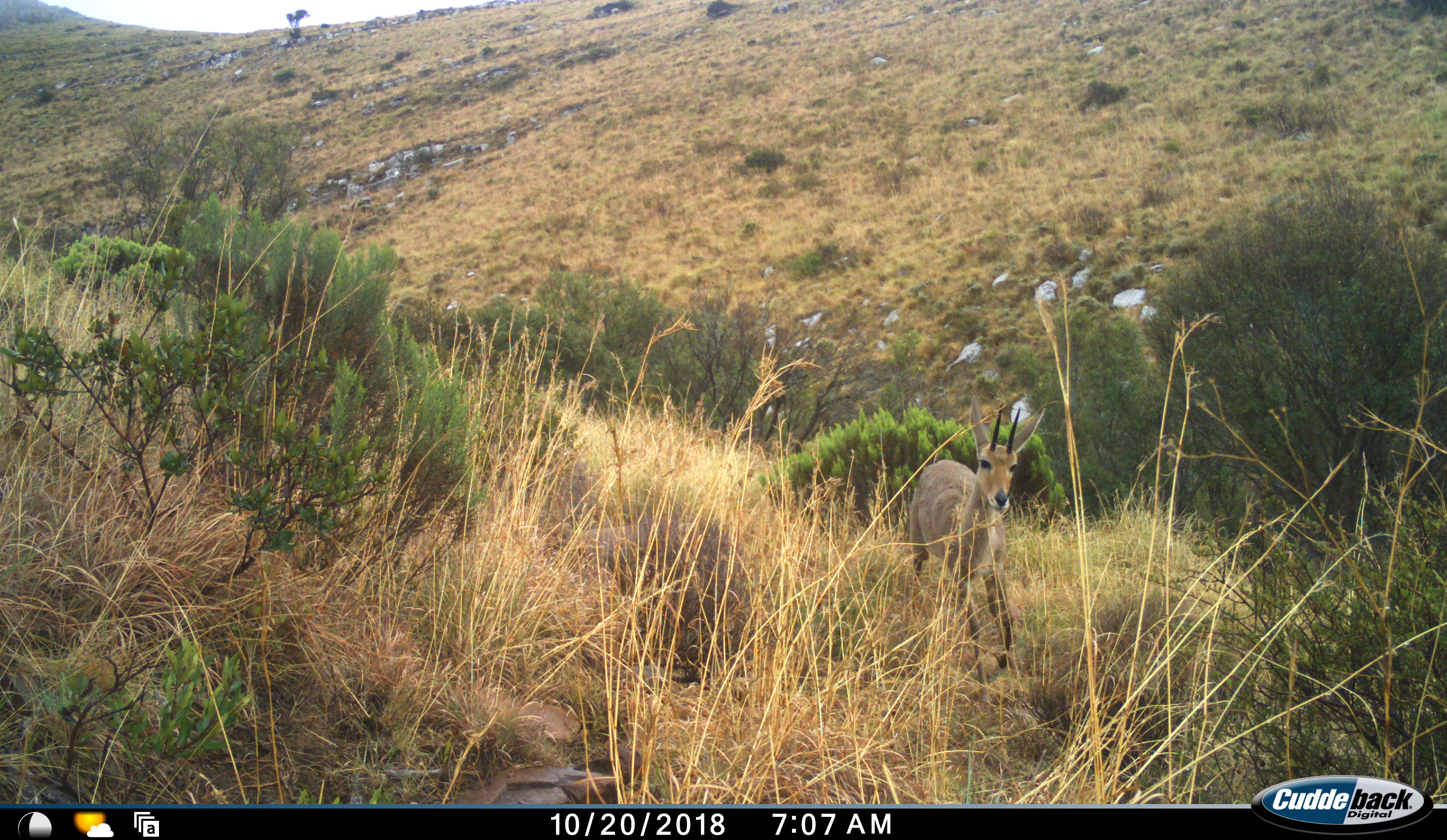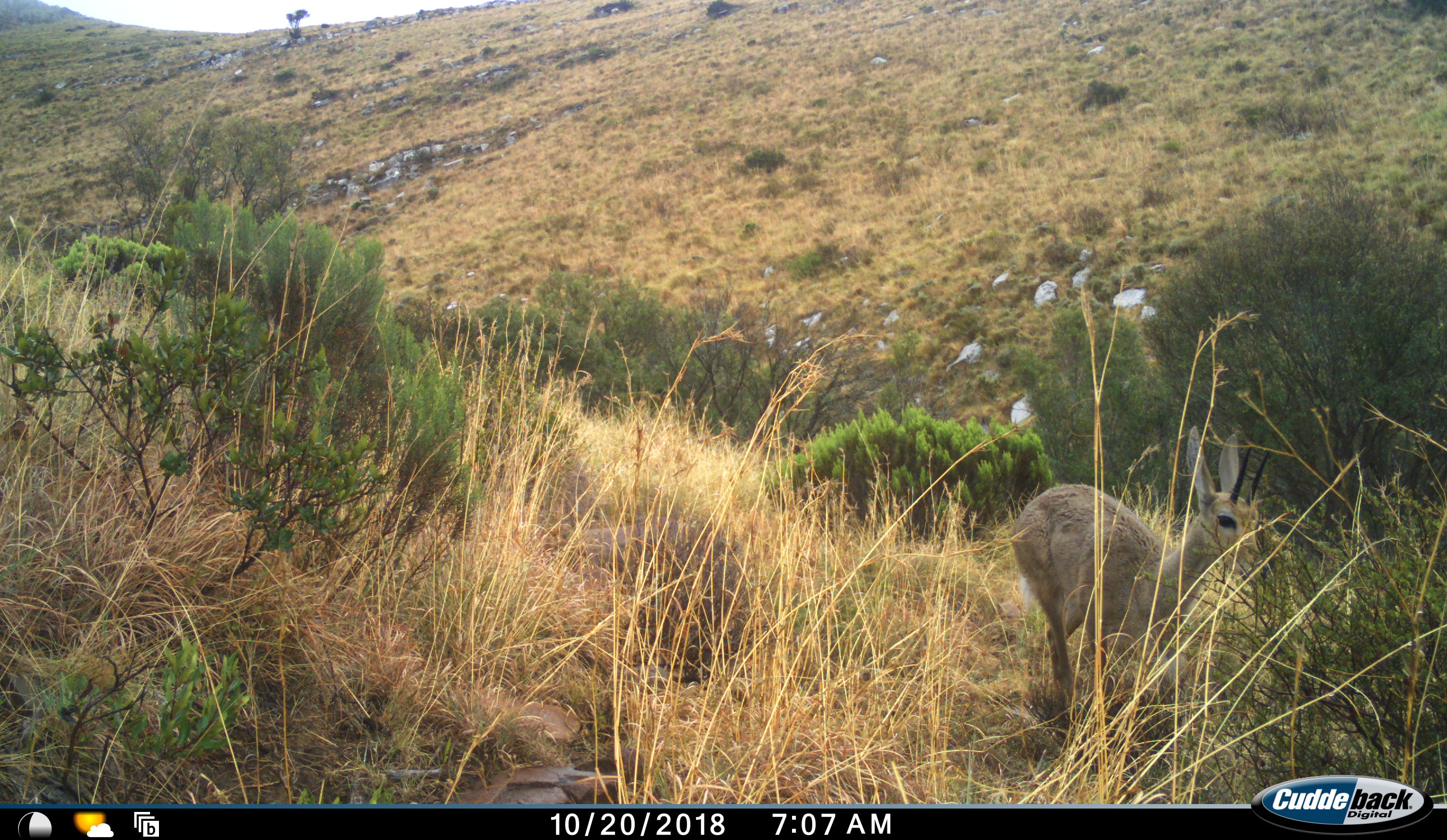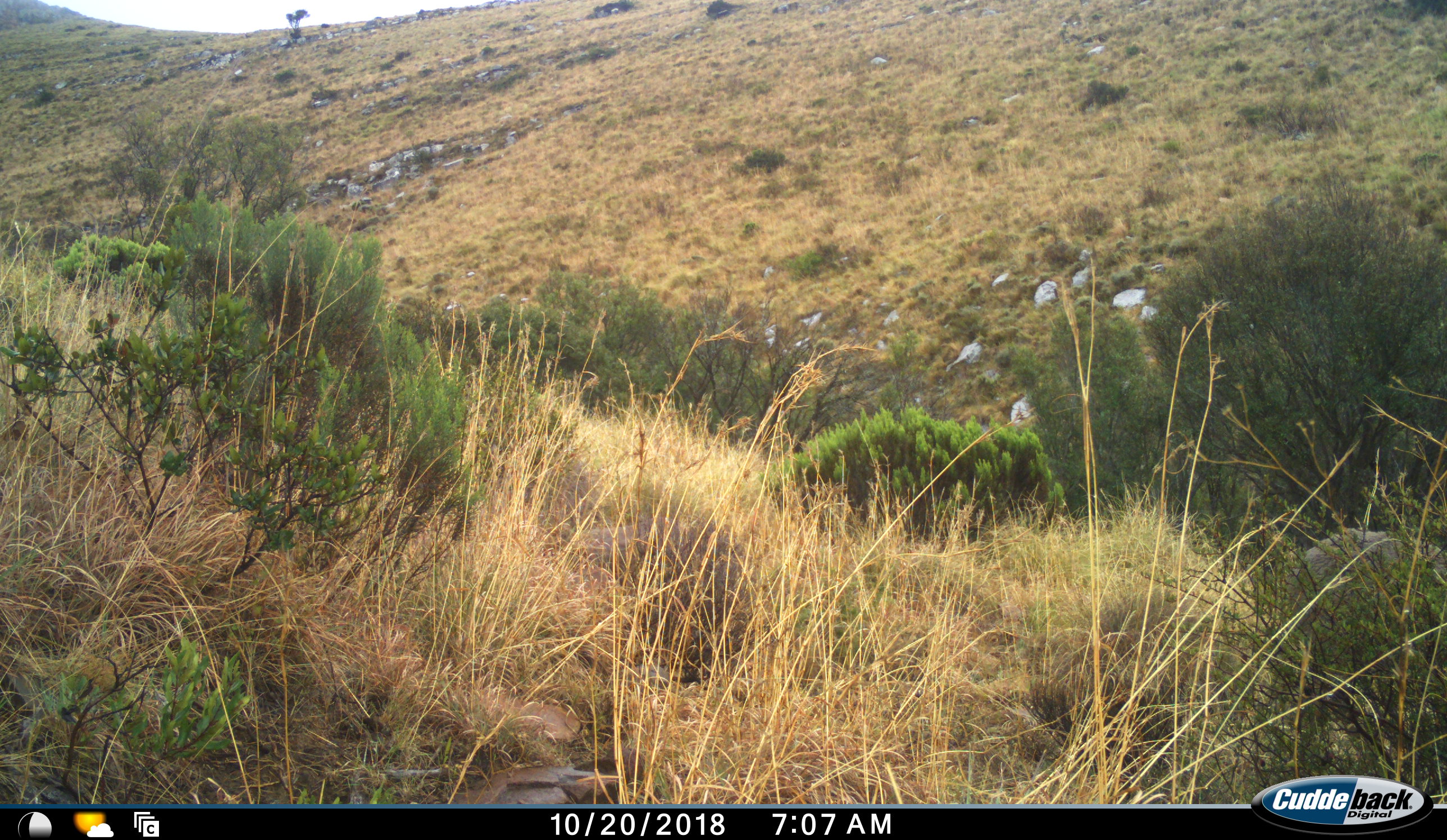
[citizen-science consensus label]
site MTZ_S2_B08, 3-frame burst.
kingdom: Animalia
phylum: Chordata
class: Mammalia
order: Artiodactyla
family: Bovidae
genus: Pelea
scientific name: Pelea capreolus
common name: grey rhebok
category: rhebokgrey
Rhebokgrey (grey rhebok) (Pelea capreolus), count 1. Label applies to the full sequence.